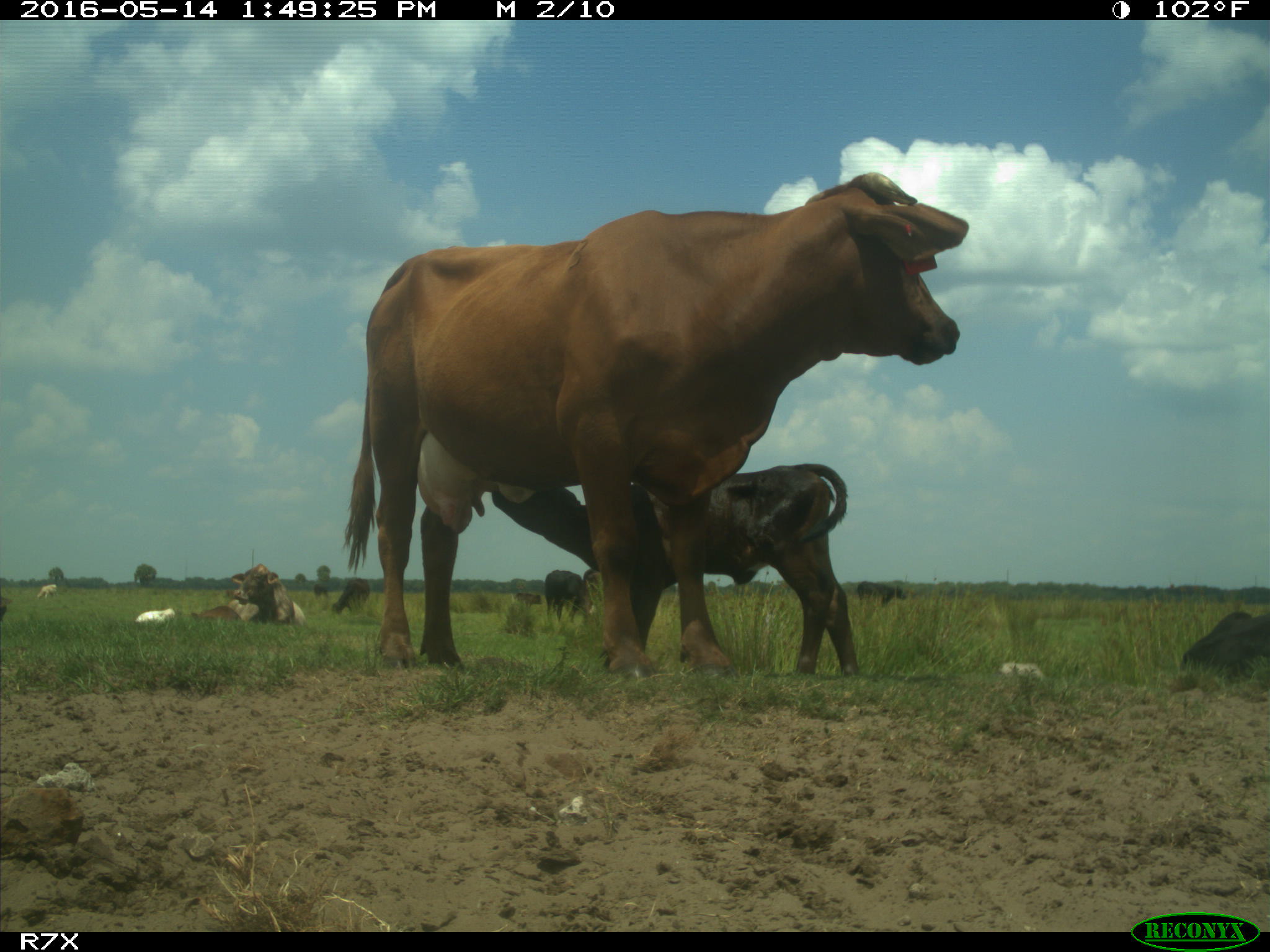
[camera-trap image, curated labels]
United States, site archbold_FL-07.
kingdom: Animalia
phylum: Chordata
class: Mammalia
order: Artiodactyla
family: Bovidae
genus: Bos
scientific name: Bos taurus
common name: domestic cow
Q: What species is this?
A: Bos taurus (domestic cow).